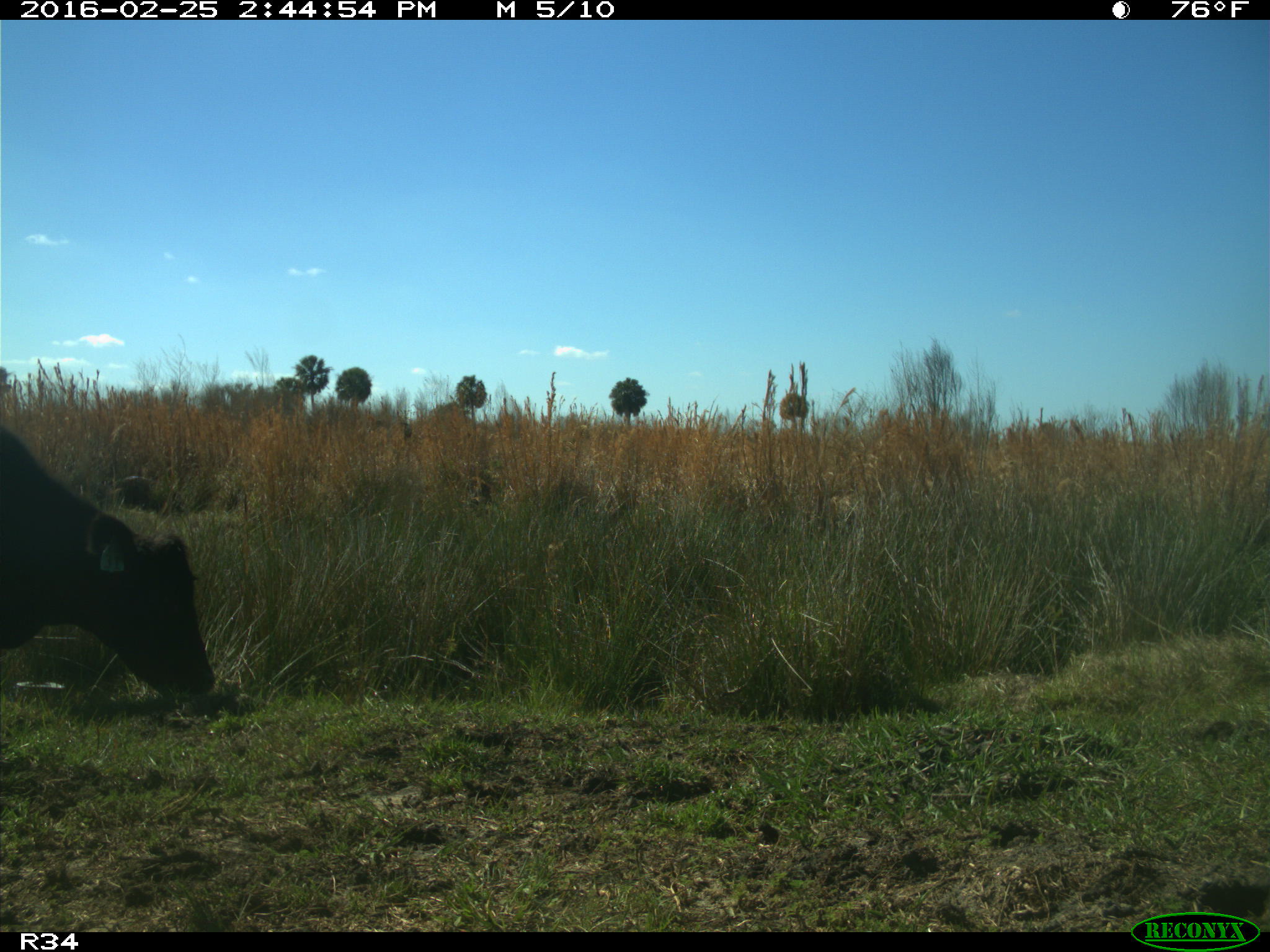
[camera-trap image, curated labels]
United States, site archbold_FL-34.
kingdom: Animalia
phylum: Chordata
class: Mammalia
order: Artiodactyla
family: Bovidae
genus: Bos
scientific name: Bos taurus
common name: domestic cow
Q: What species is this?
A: Bos taurus (domestic cow).